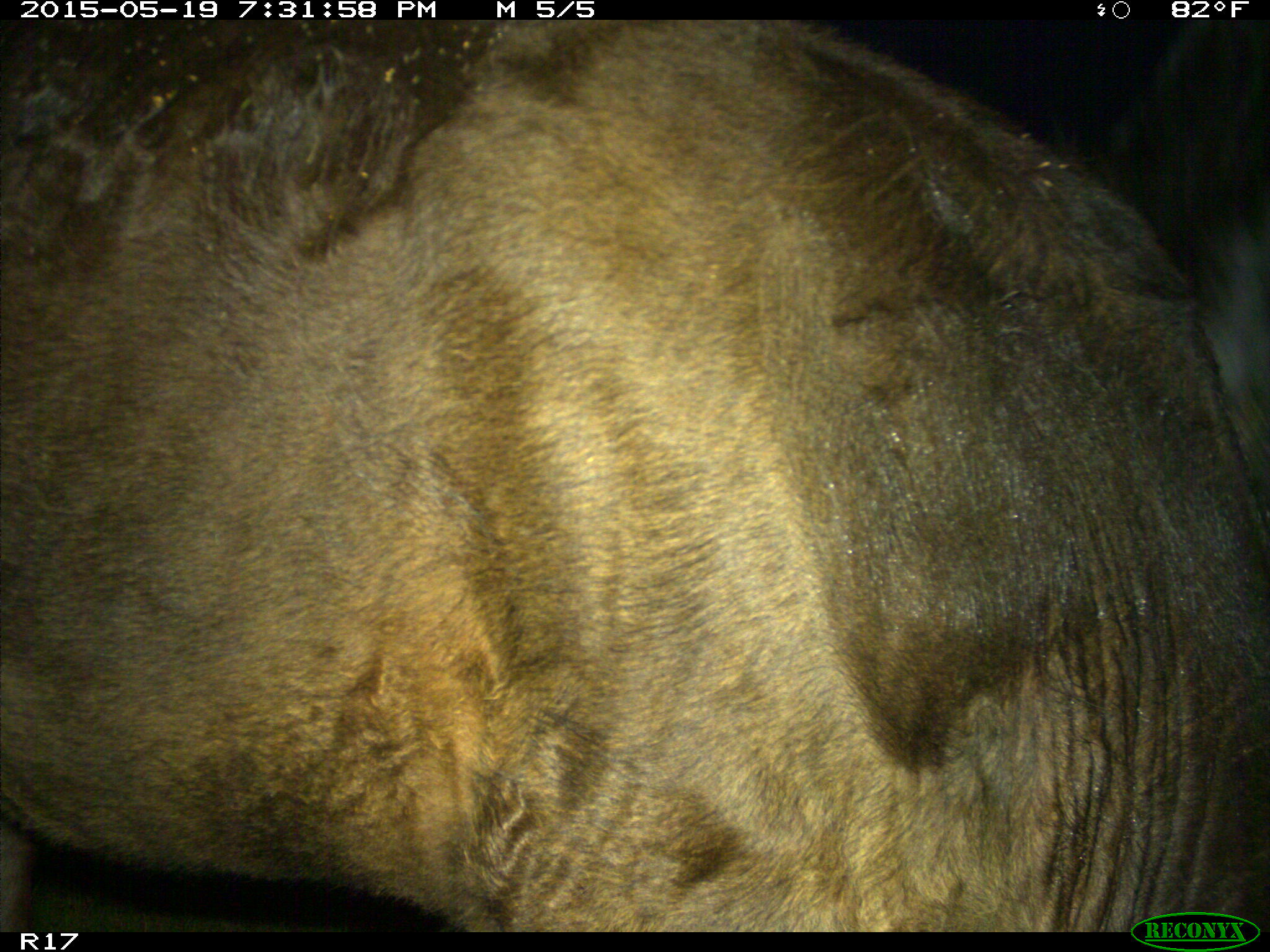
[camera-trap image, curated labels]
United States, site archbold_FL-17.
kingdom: Animalia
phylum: Chordata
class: Mammalia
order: Artiodactyla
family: Bovidae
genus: Bos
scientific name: Bos taurus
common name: domestic cow